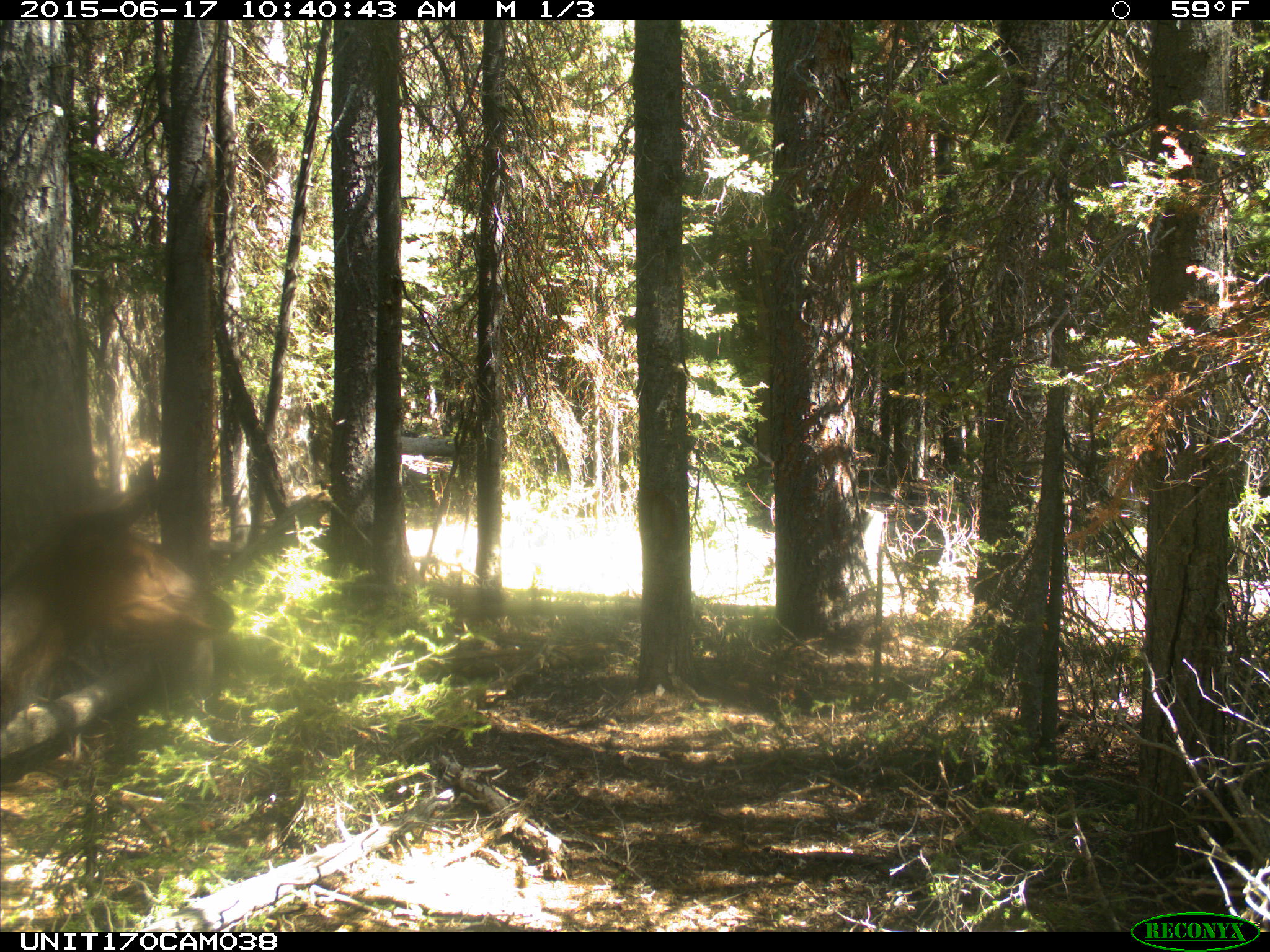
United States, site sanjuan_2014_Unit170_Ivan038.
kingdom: Animalia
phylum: Chordata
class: Mammalia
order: Artiodactyla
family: Cervidae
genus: Cervus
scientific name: Cervus elaphus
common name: red deer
Cervus elaphus (red deer).